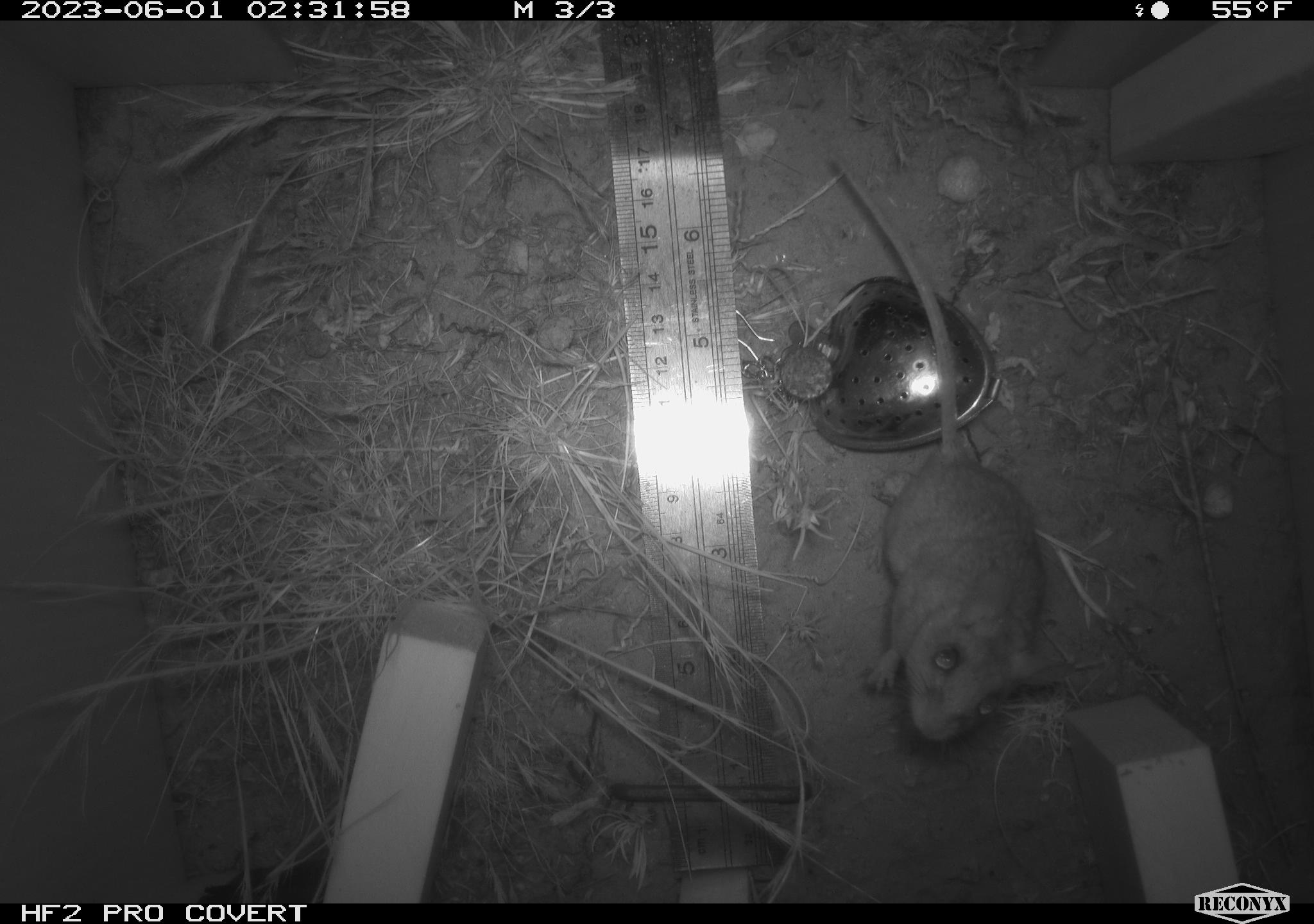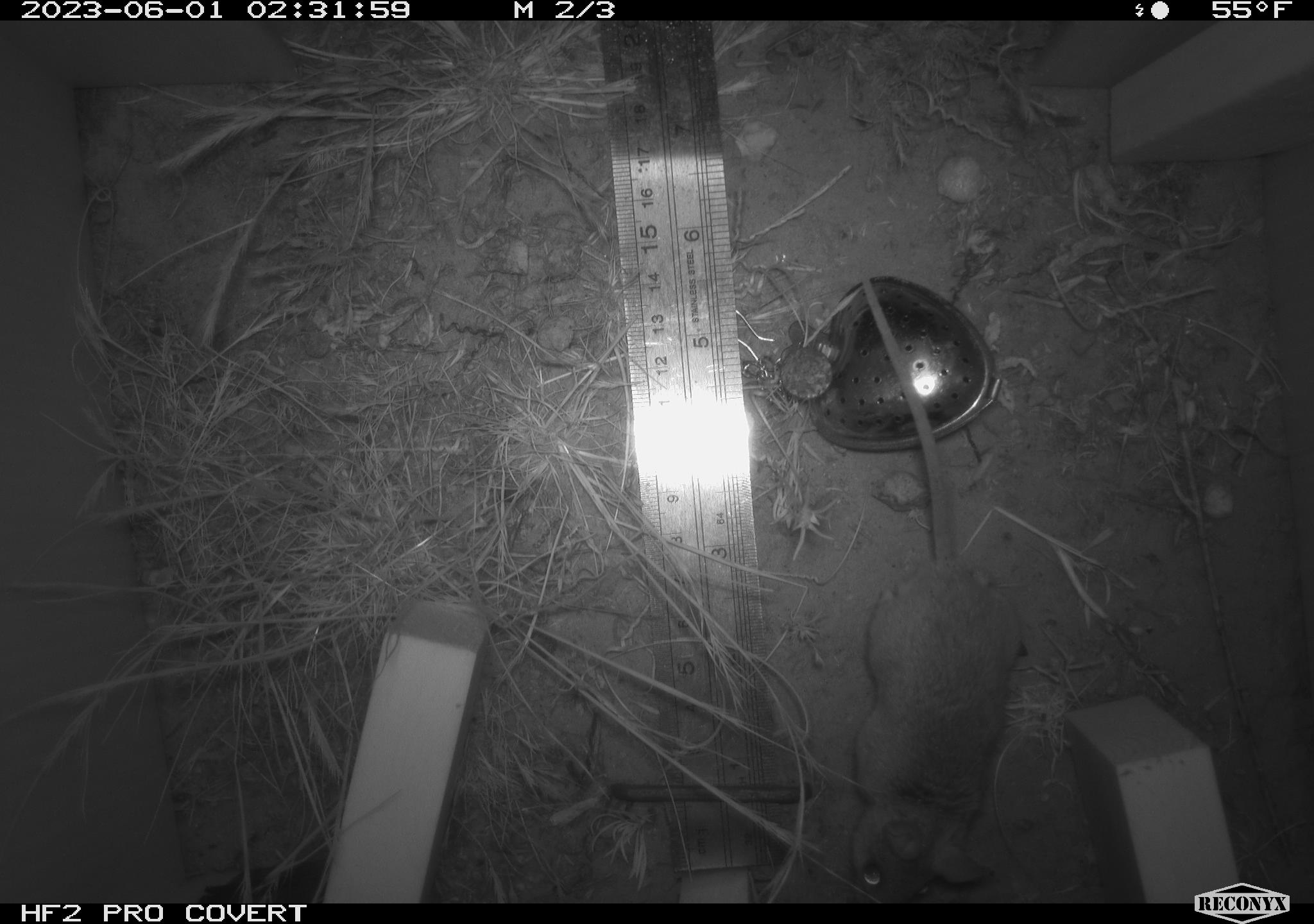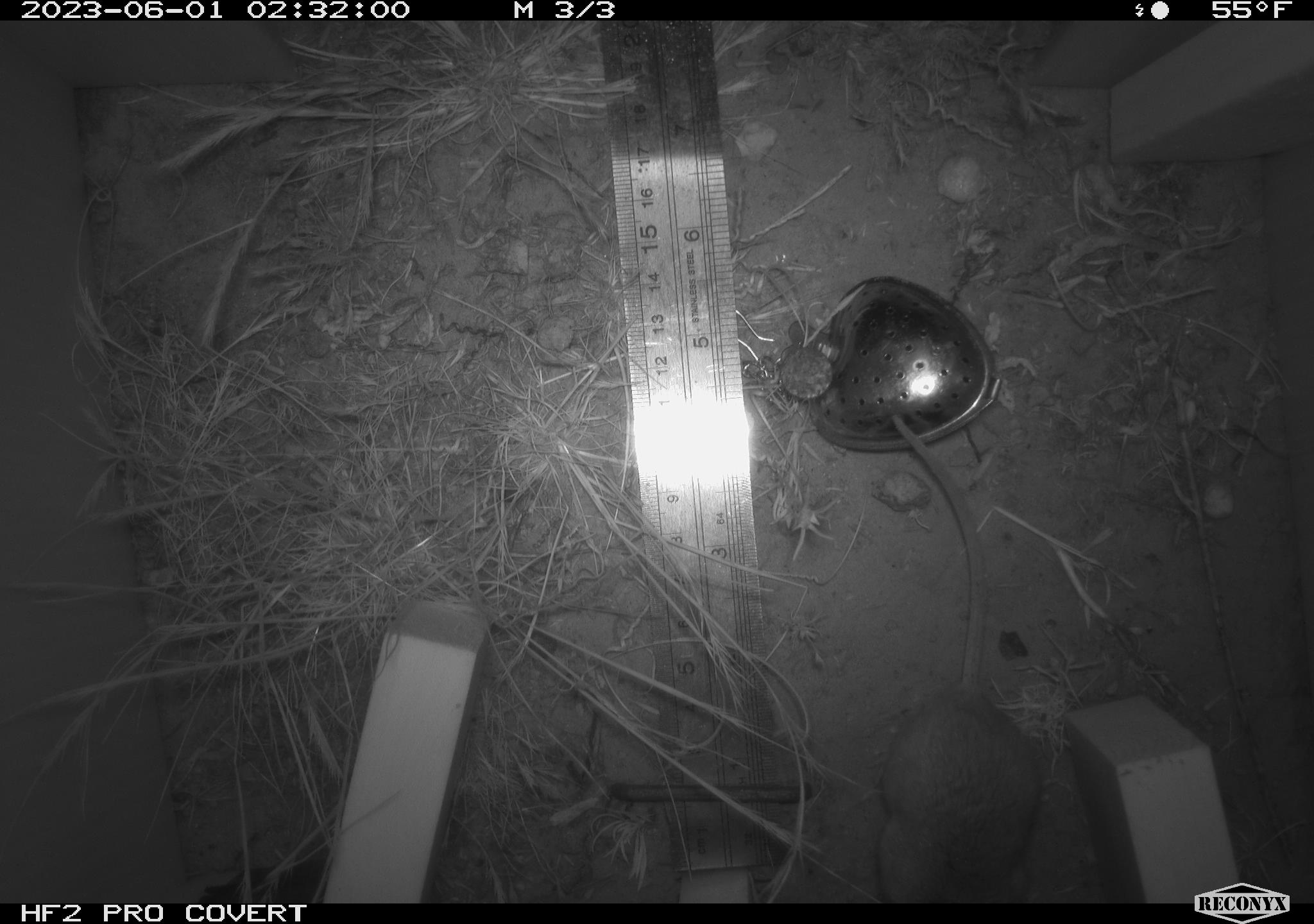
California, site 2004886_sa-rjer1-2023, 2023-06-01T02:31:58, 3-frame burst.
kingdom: Animalia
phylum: Chordata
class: Mammalia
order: Rodentia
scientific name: Rodentia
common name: mouse species